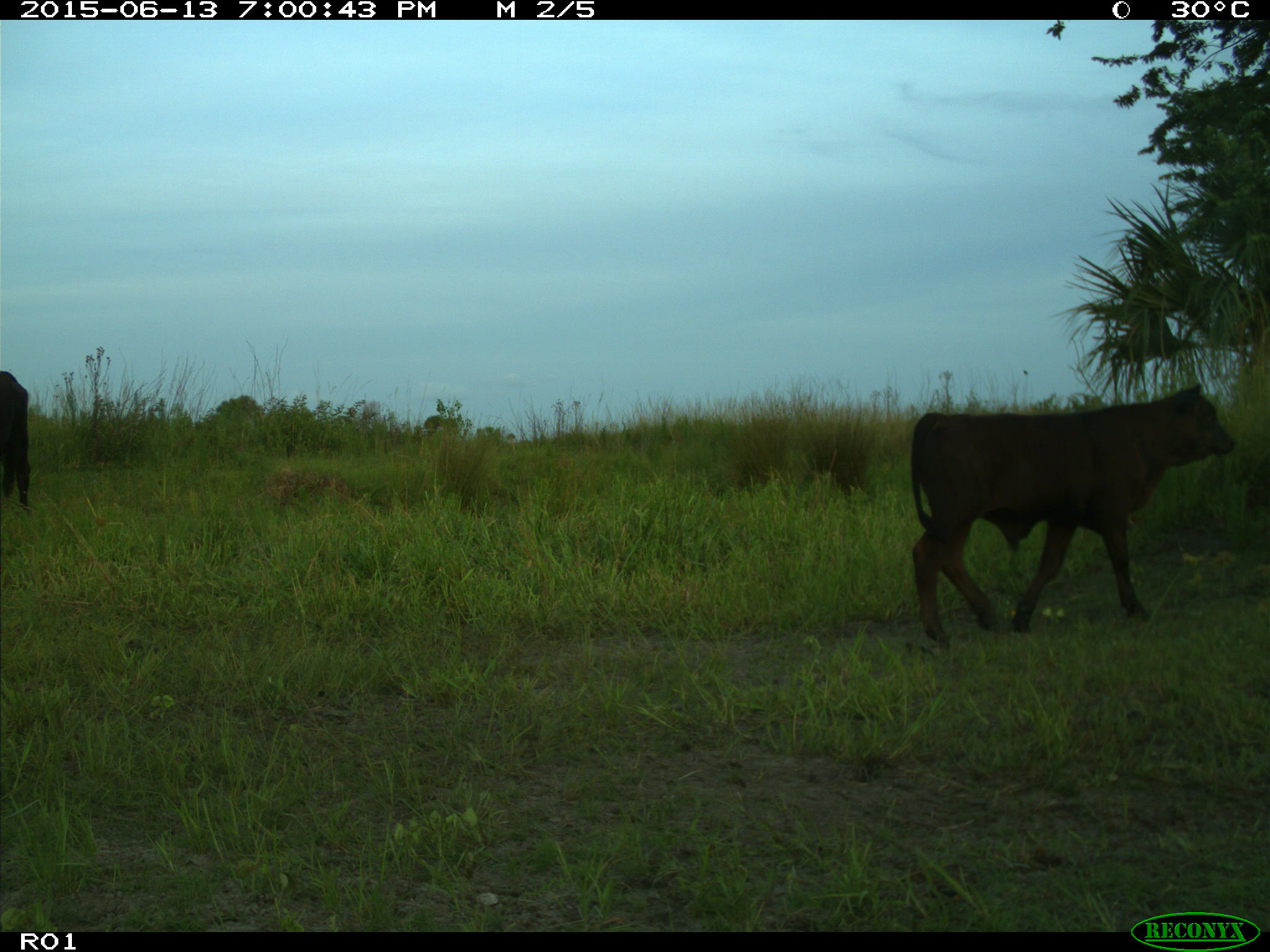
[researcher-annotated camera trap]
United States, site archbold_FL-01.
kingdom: Animalia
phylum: Chordata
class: Mammalia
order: Artiodactyla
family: Bovidae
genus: Bos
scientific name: Bos taurus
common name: domestic cow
Bos taurus (domestic cow).